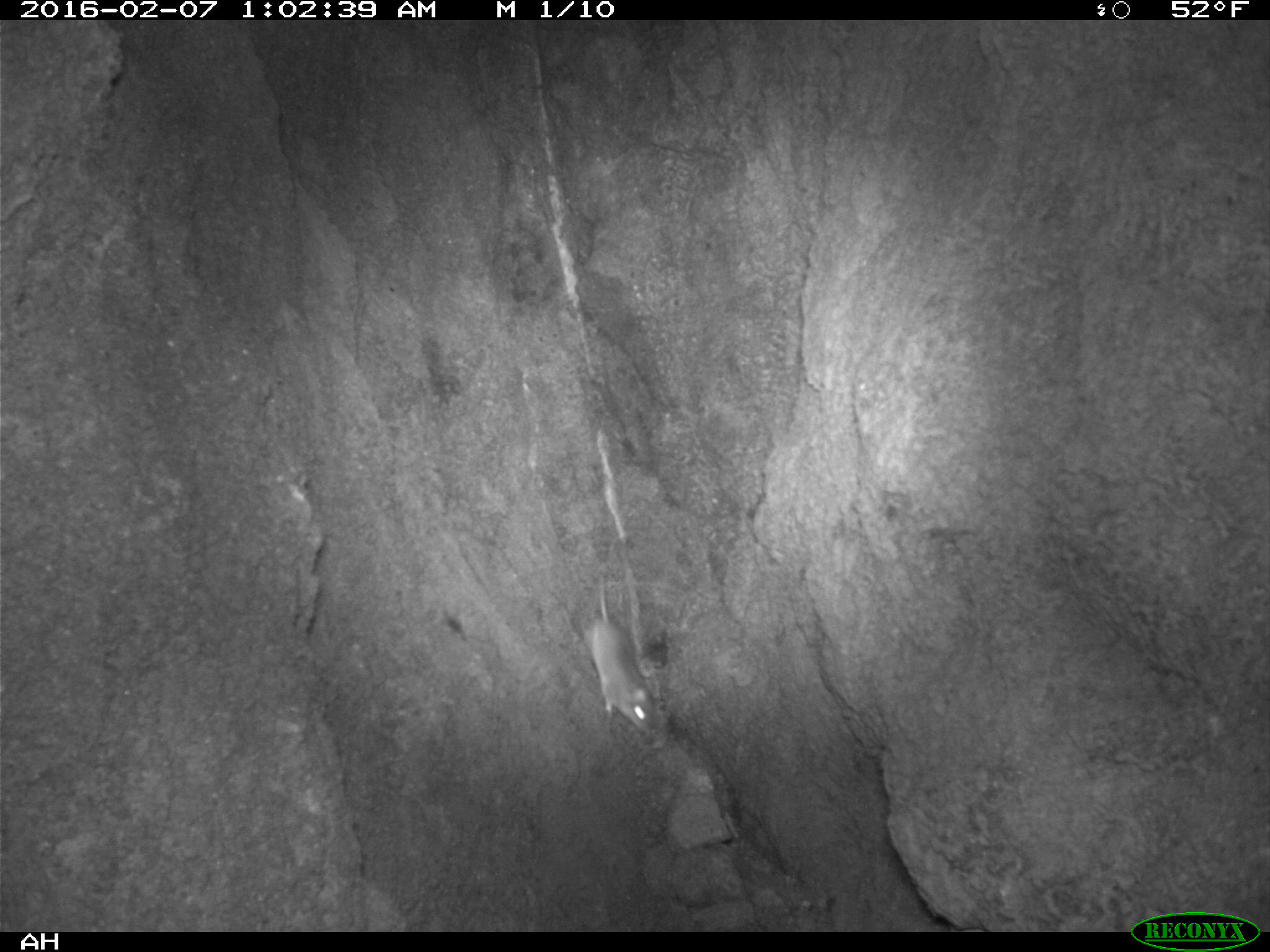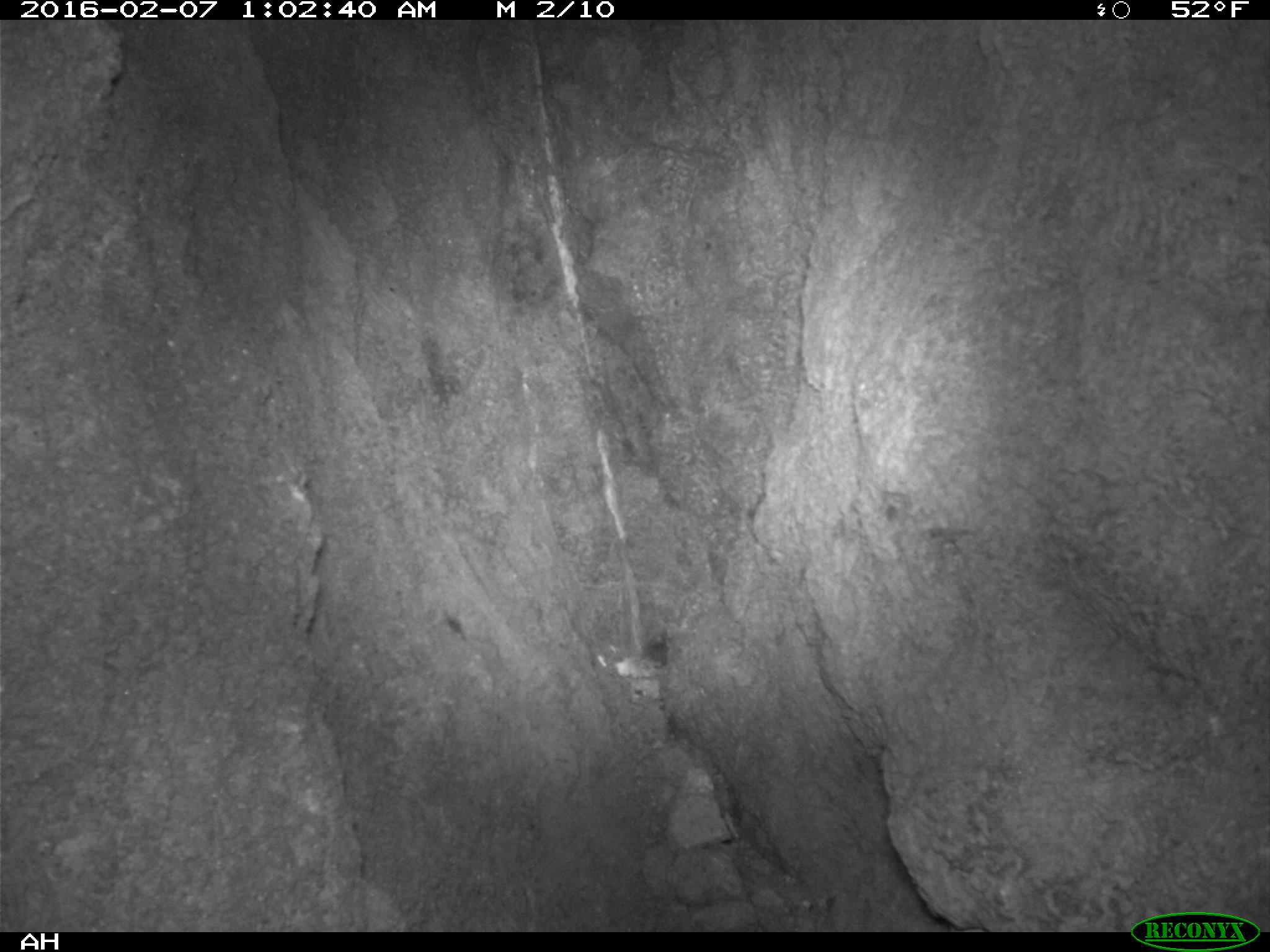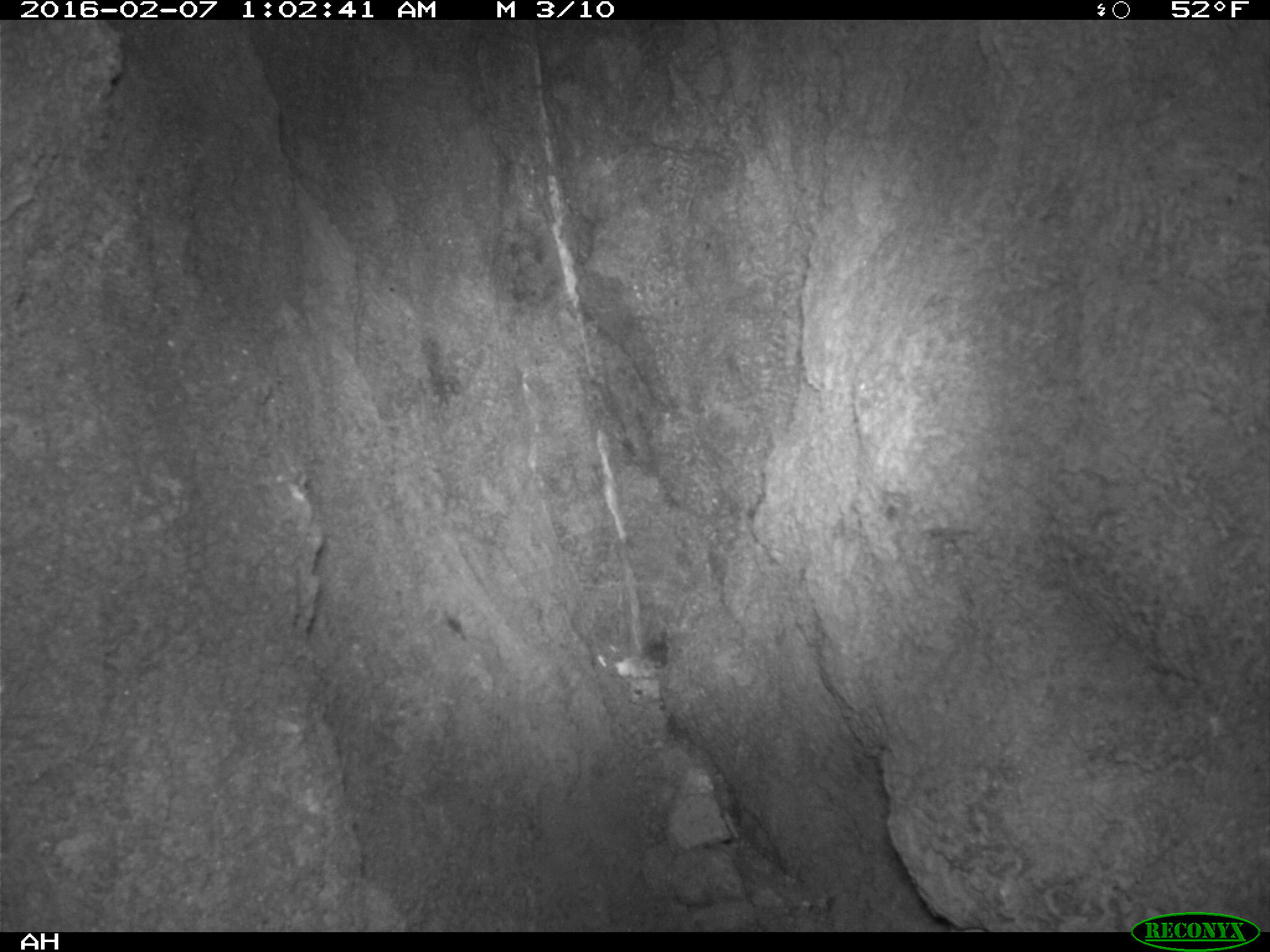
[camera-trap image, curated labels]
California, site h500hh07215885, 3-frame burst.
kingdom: Animalia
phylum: Chordata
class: Mammalia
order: Rodentia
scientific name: Rodentia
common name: rodent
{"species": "rodent (Rodentia)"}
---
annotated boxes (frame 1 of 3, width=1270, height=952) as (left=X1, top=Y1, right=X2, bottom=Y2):
rodent: (left=583, top=571, right=656, bottom=735)